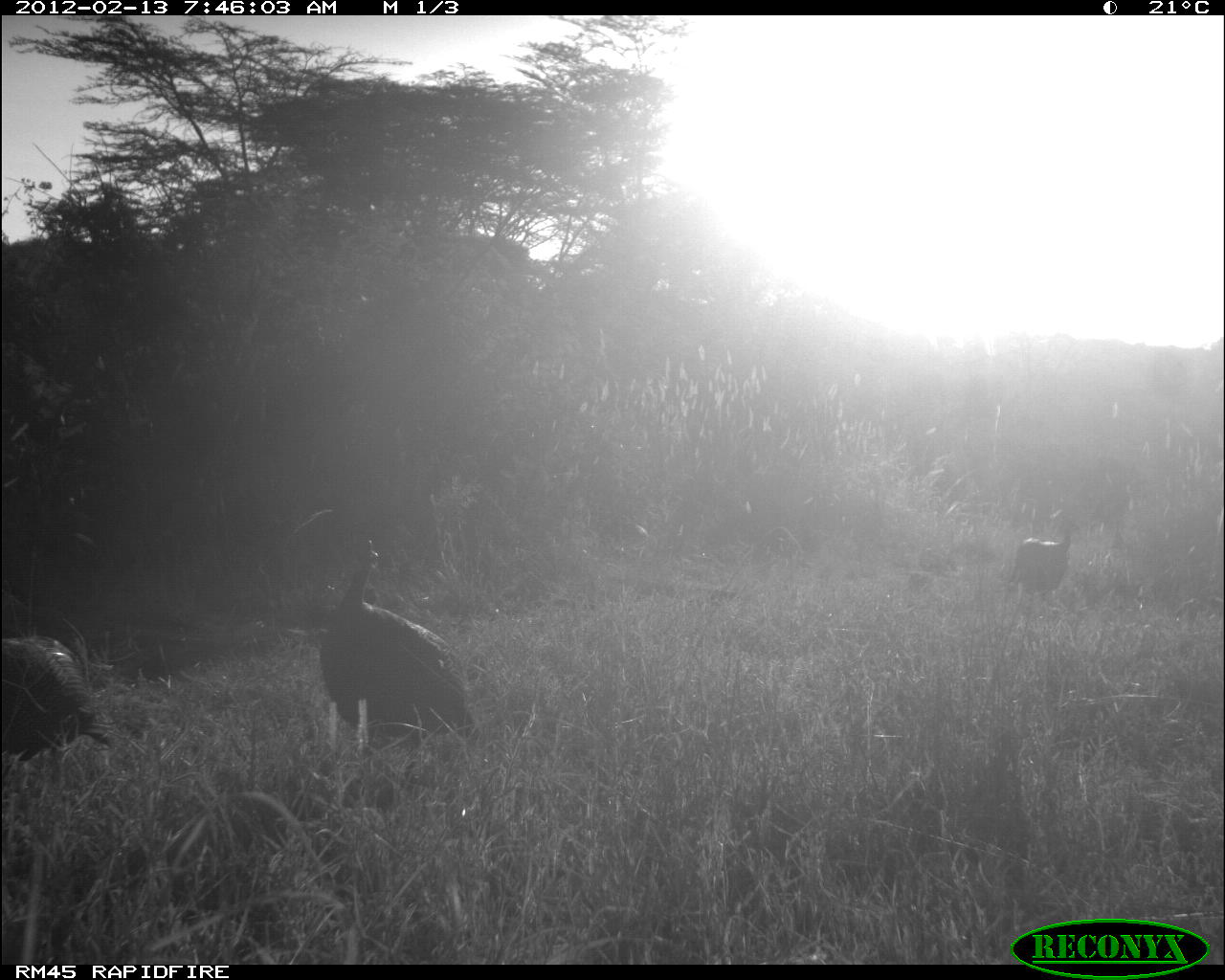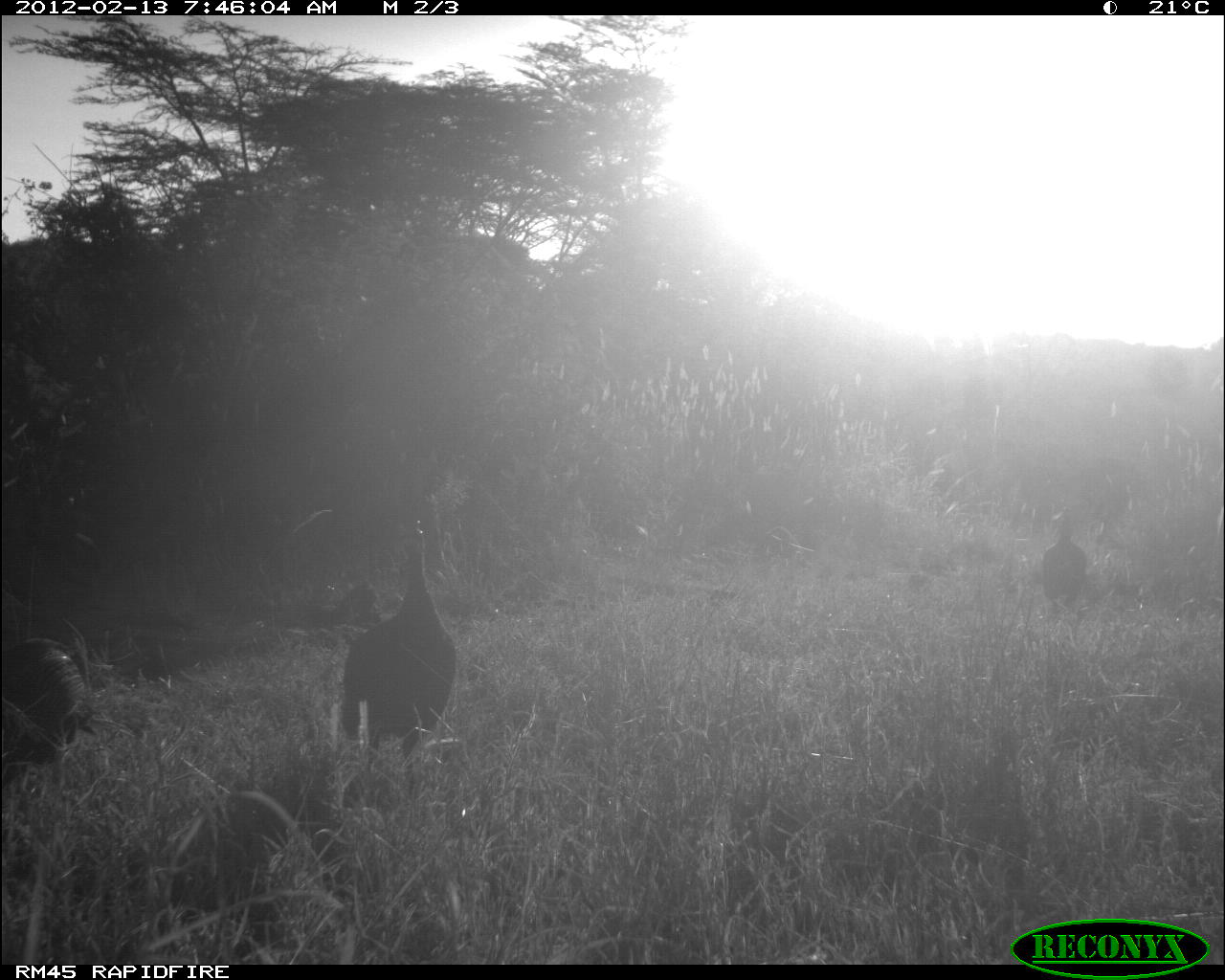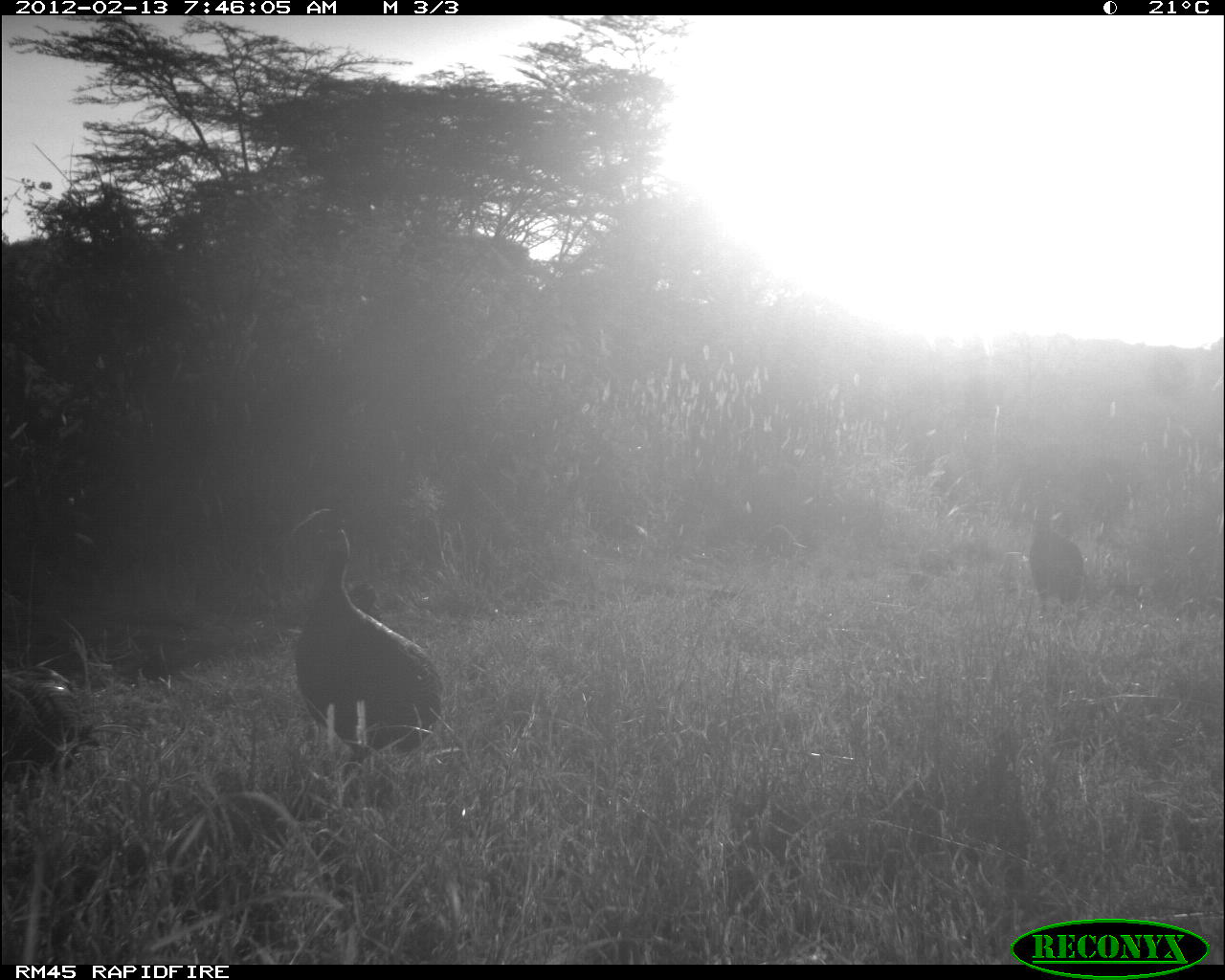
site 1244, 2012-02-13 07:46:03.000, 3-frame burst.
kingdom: Animalia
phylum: Chordata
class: Aves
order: Galliformes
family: Numididae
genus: Numida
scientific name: Numida meleagris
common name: helmeted guineafowl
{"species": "Numida meleagris (helmeted guineafowl)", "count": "3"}